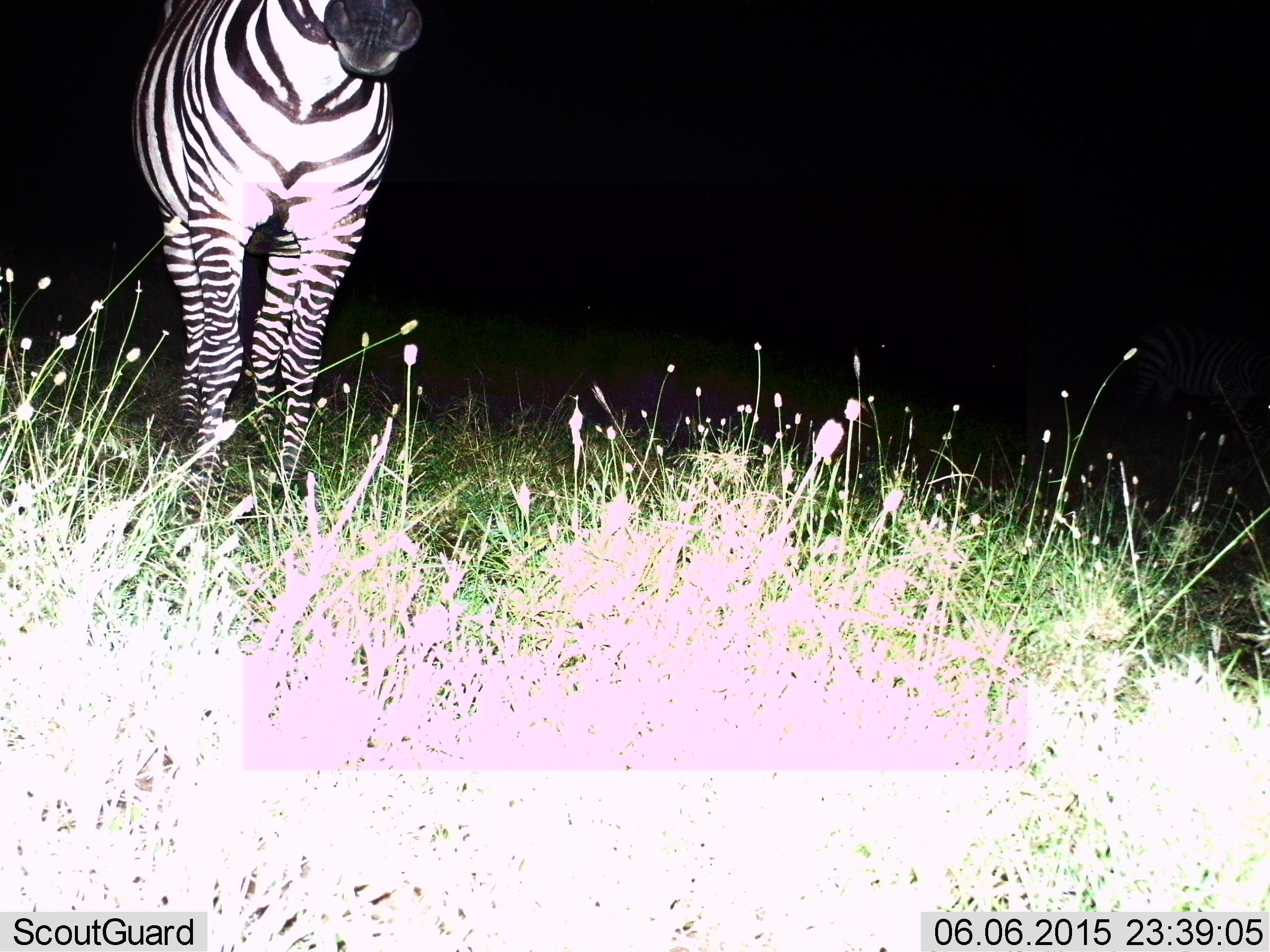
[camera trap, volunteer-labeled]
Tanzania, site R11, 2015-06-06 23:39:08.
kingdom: Animalia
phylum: Chordata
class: Mammalia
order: Perissodactyla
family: Equidae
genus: Equus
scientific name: Equus quagga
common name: plains zebra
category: zebra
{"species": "zebra (plains zebra) (Equus quagga)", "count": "1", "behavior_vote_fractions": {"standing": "80%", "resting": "0%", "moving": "20%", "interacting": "0%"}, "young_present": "0%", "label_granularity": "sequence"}